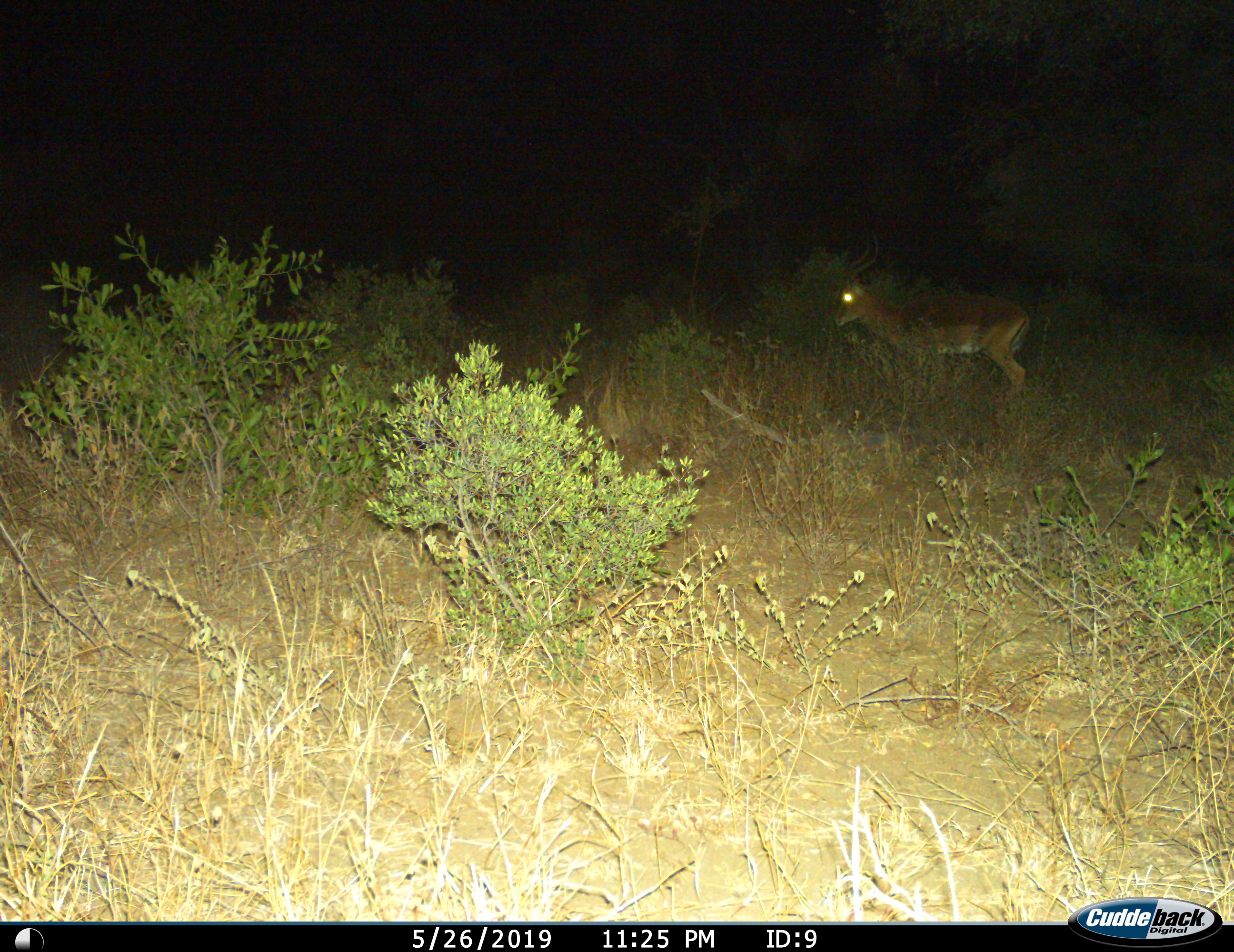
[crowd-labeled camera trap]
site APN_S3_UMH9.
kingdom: Animalia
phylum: Chordata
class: Mammalia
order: Artiodactyla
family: Bovidae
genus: Aepyceros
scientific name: Aepyceros melampus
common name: impala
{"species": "impala (Aepyceros melampus)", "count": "1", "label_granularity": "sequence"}